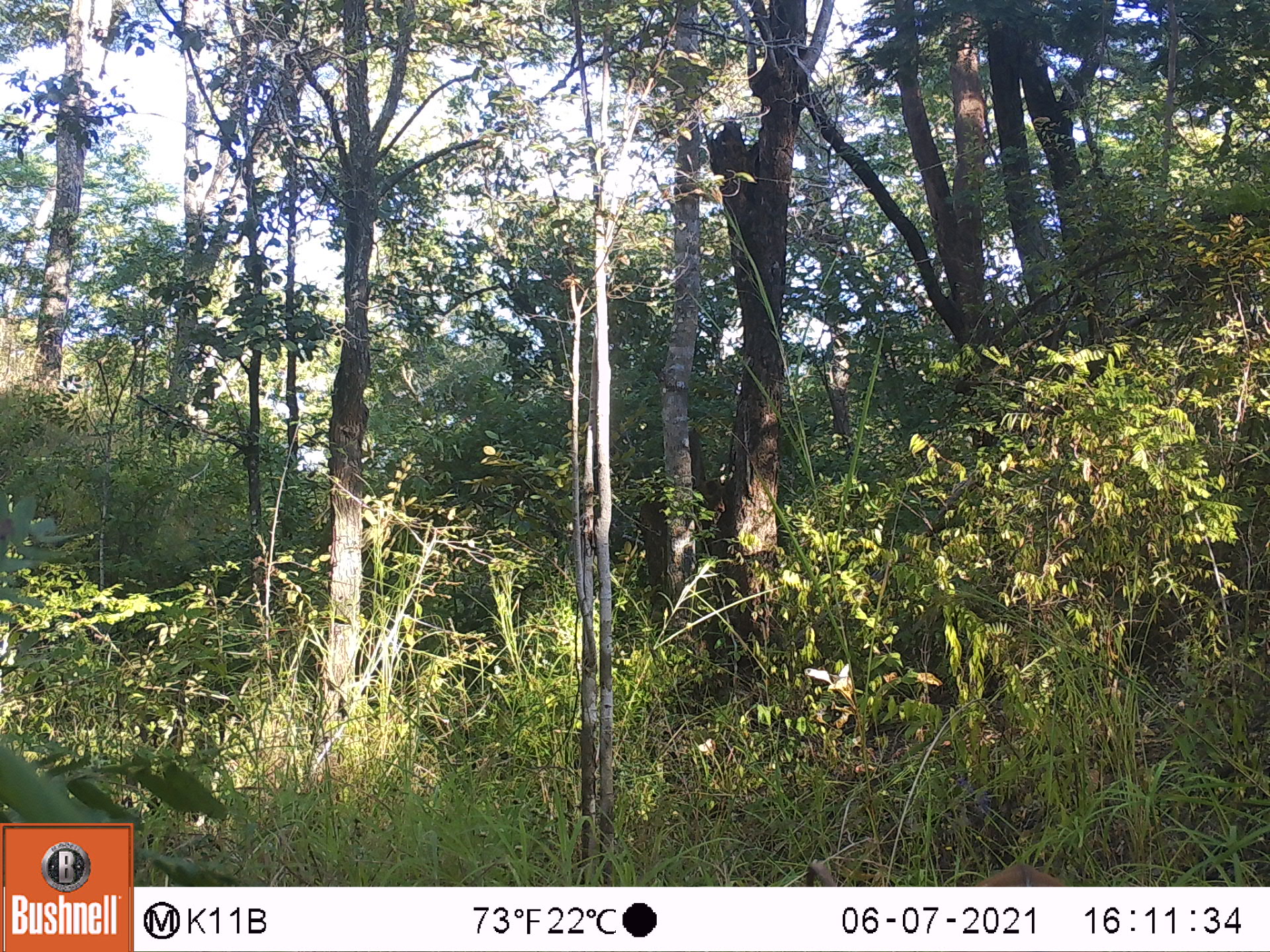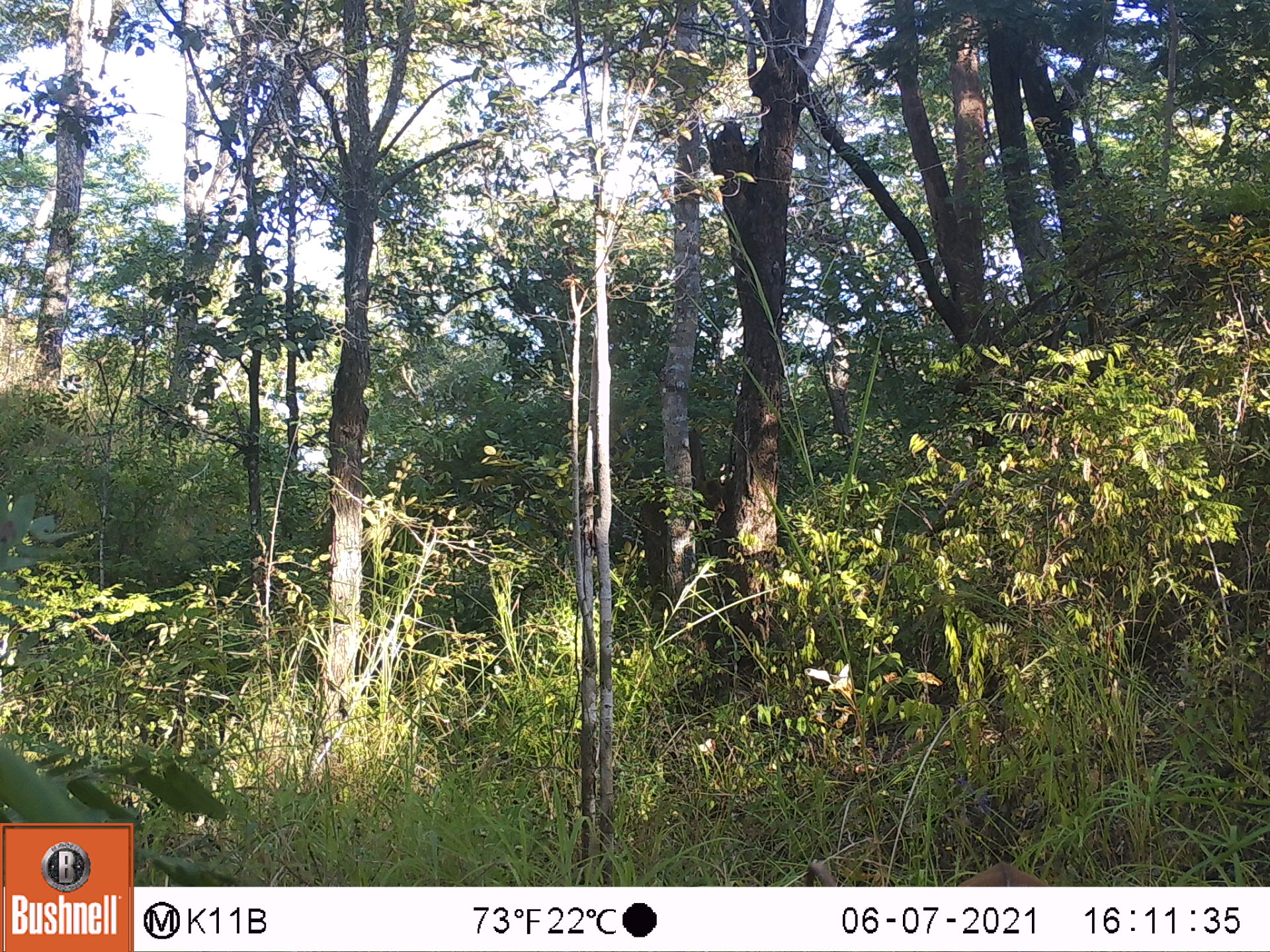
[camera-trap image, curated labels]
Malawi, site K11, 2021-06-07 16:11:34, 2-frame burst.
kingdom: Animalia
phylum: Chordata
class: Mammalia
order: Artiodactyla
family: Bovidae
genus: Tragelaphus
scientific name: Tragelaphus sylvaticus sylvaticus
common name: cape bushbuck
Cape bushbuck (Tragelaphus sylvaticus sylvaticus), count 1.